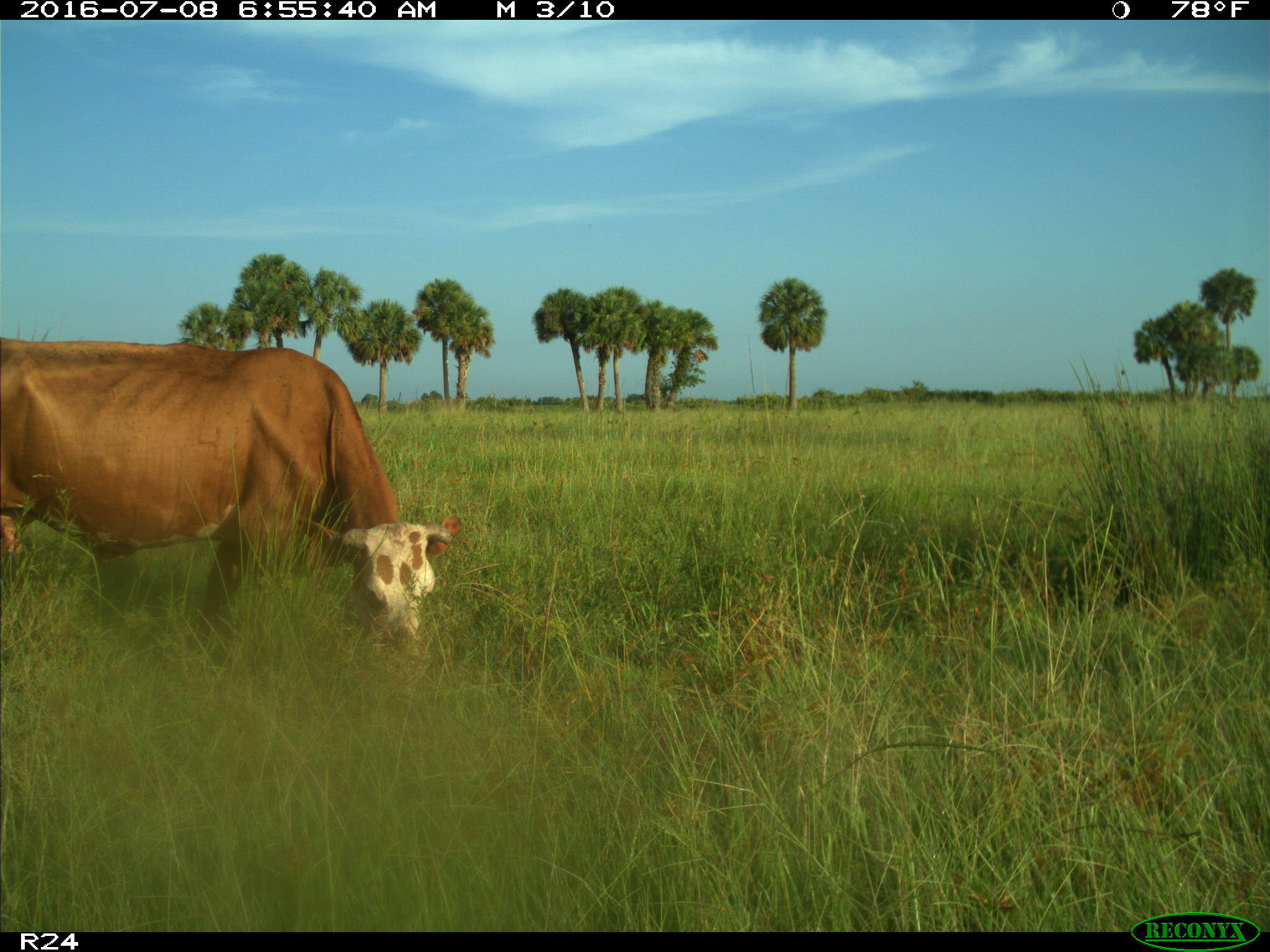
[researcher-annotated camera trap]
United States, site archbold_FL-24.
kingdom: Animalia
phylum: Chordata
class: Mammalia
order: Artiodactyla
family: Bovidae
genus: Bos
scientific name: Bos taurus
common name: domestic cow